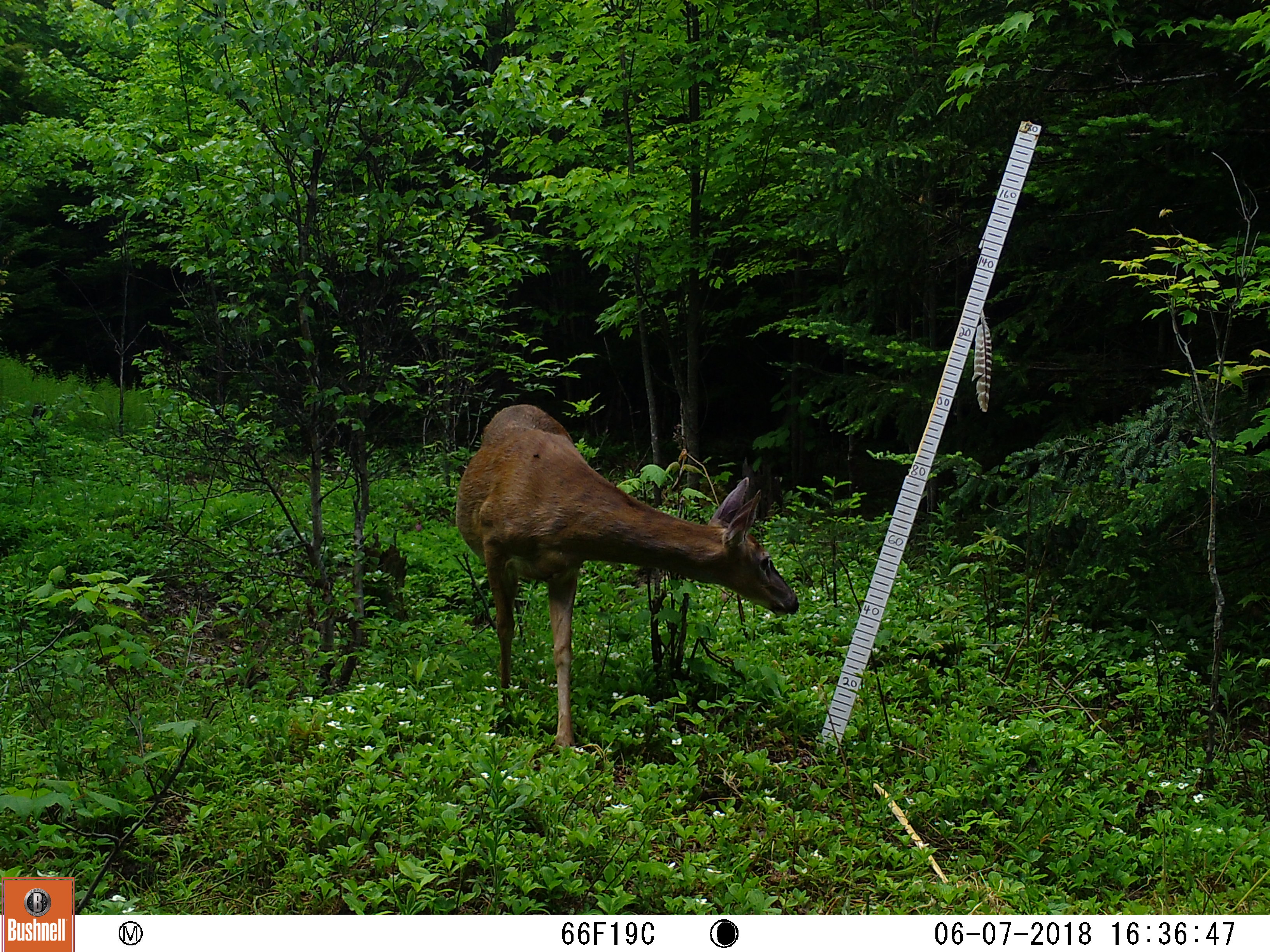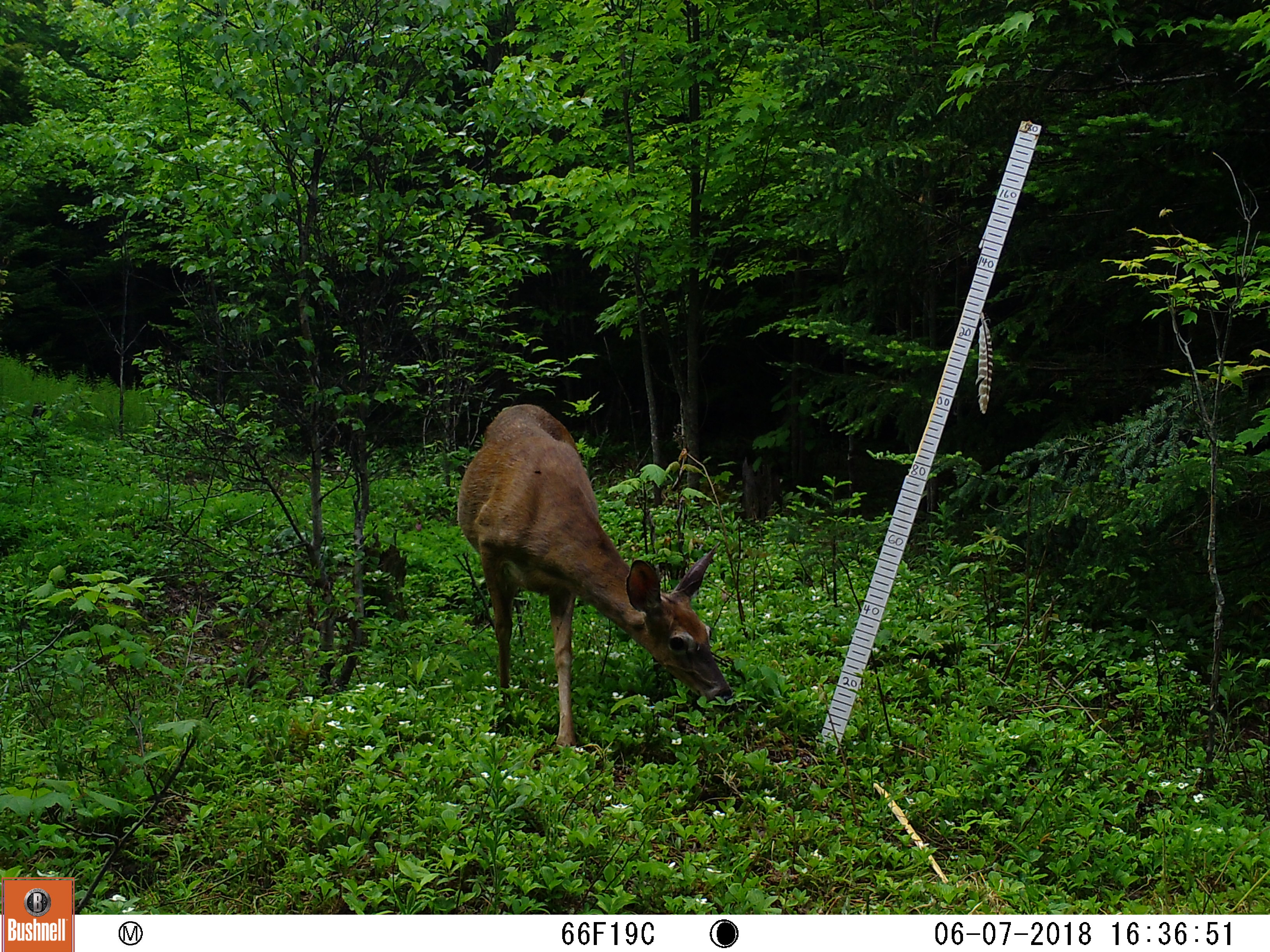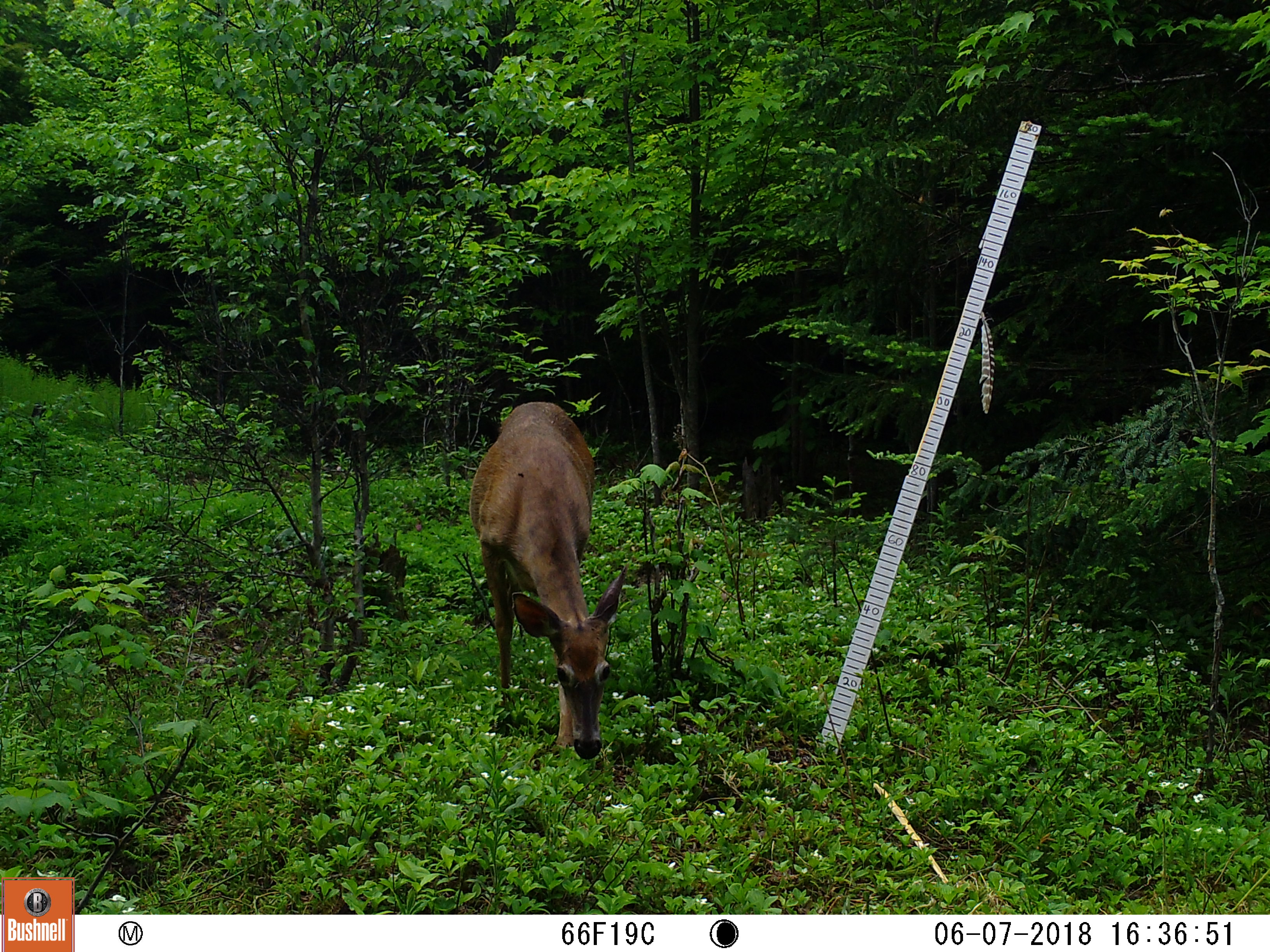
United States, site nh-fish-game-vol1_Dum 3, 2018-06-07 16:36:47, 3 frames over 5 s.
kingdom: Animalia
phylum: Chordata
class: Mammalia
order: Artiodactyla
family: Cervidae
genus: Odocoileus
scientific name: Odocoileus virginianus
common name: white-tailed deer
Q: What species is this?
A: White-tailed deer (Odocoileus virginianus).